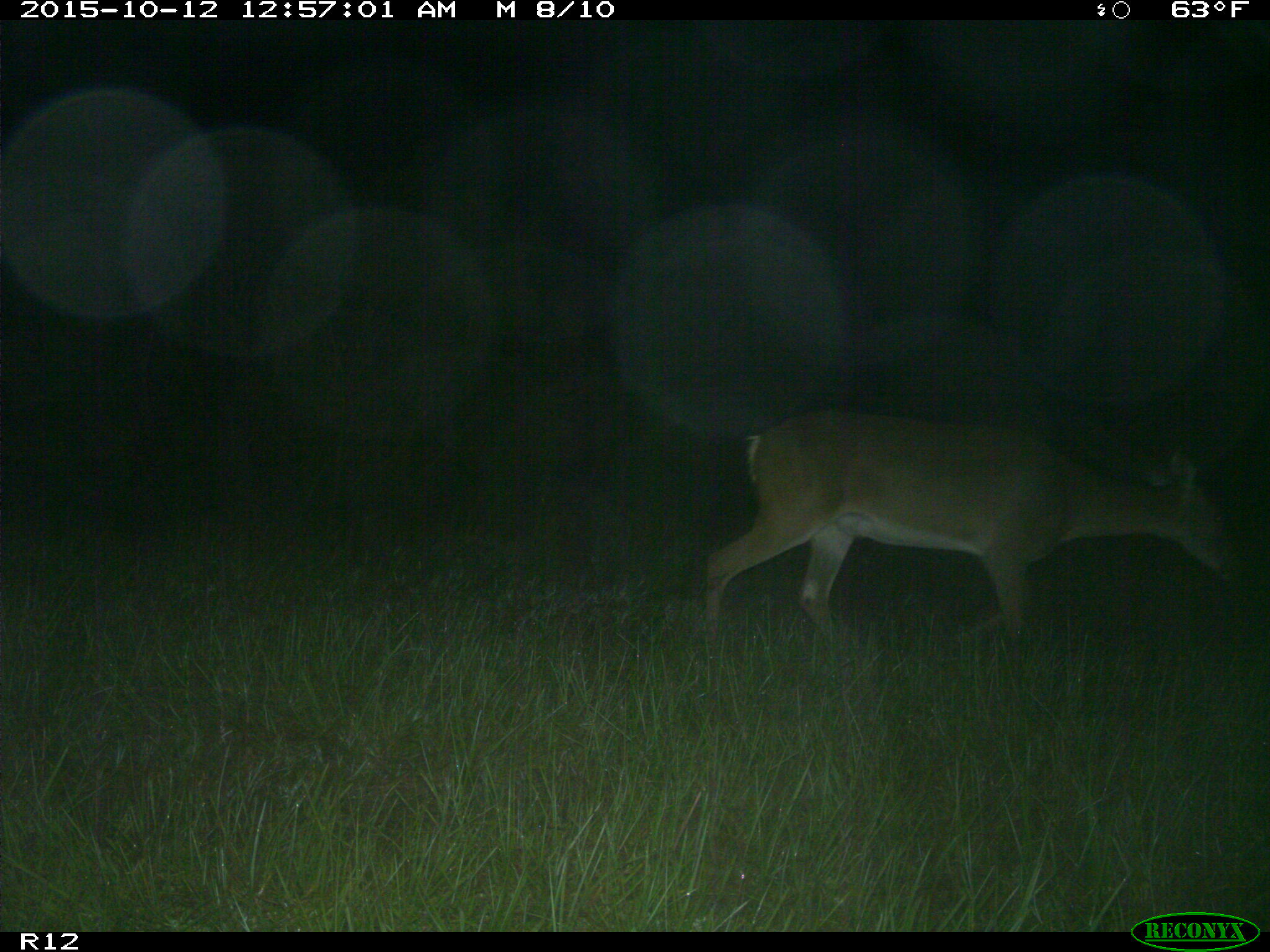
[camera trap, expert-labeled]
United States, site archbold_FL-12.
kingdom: Animalia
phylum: Chordata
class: Mammalia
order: Artiodactyla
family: Cervidae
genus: Odocoileus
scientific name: Odocoileus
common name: deer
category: unidentified deer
Unidentified deer (deer) (Odocoileus).